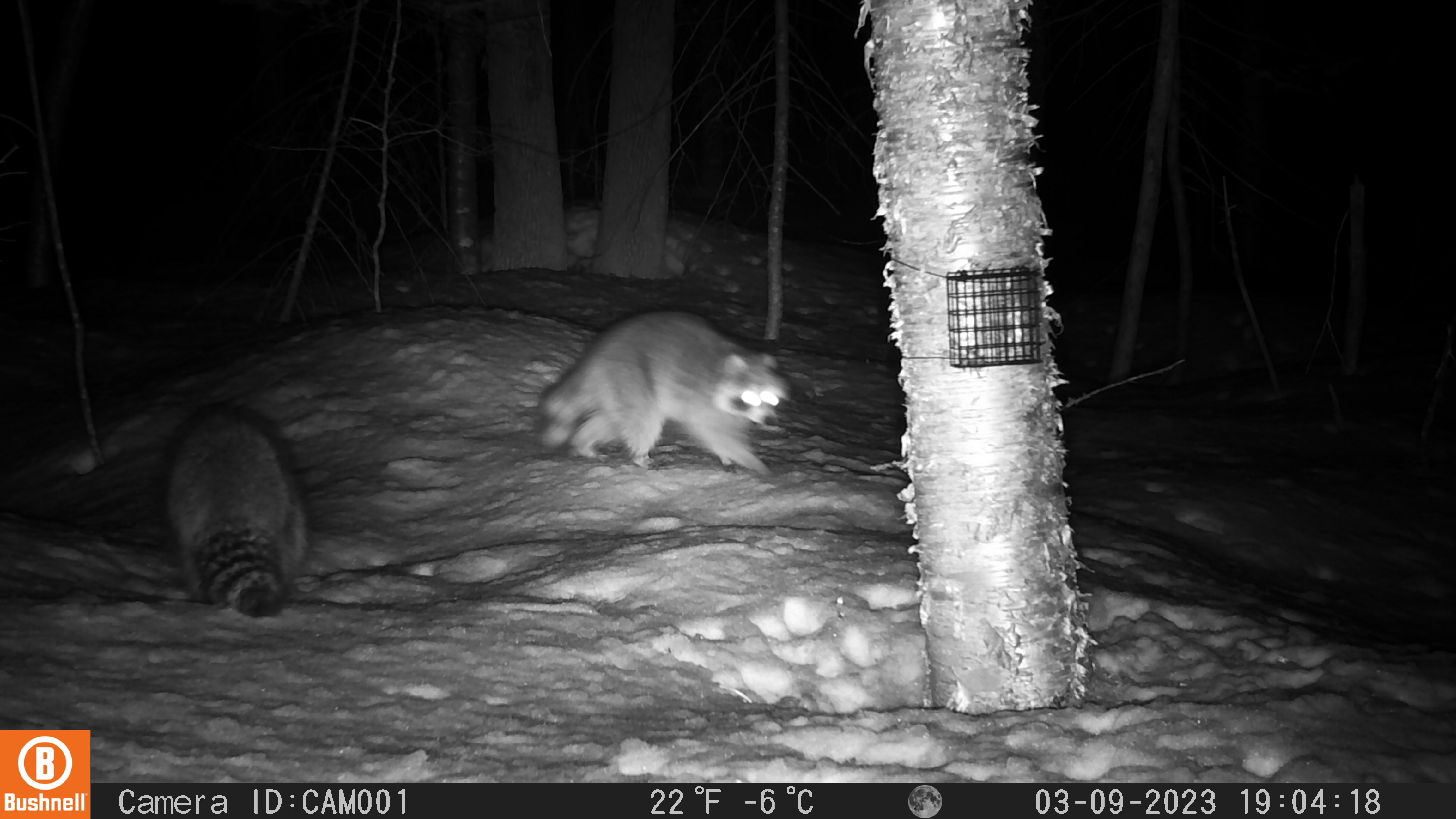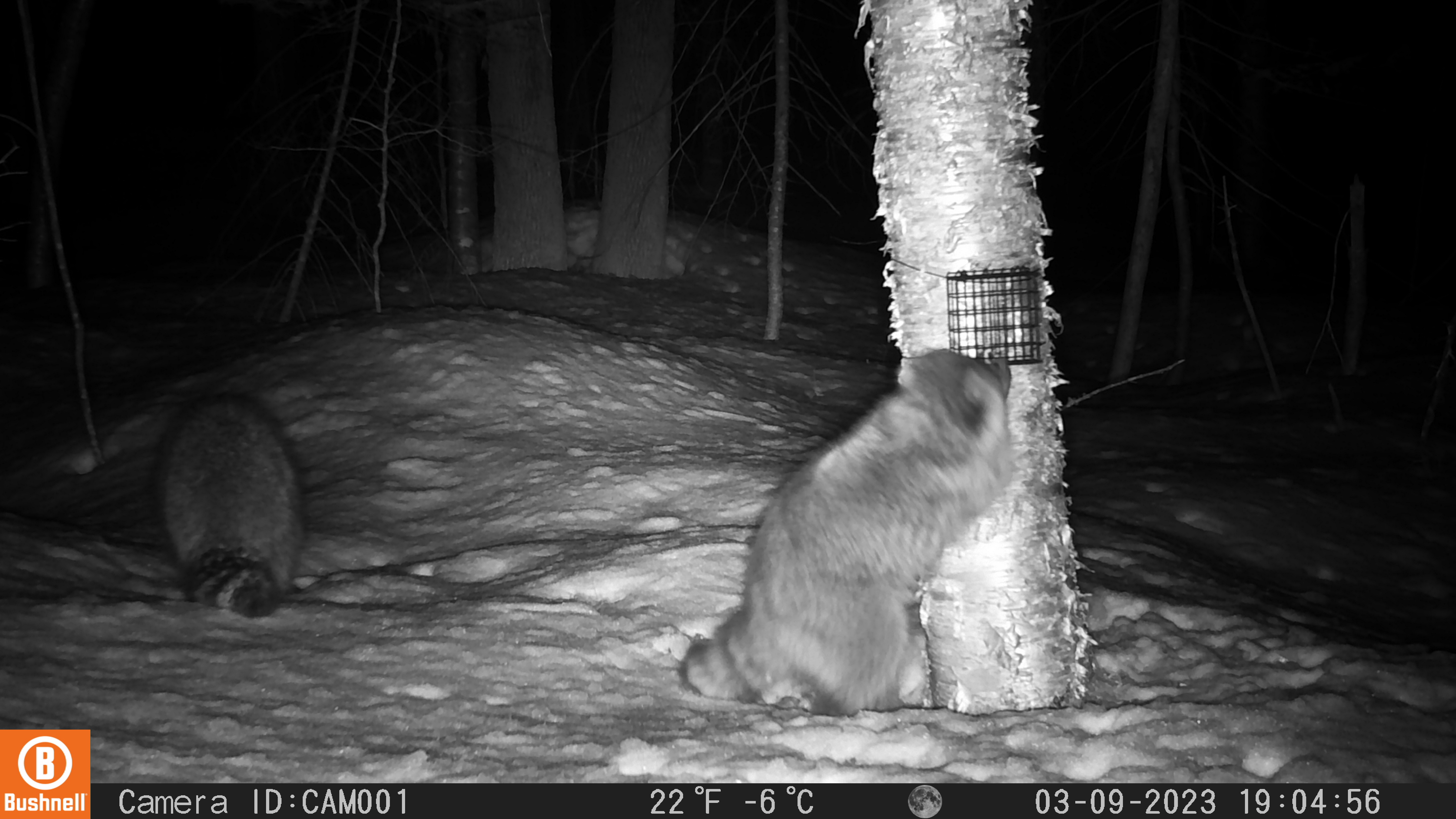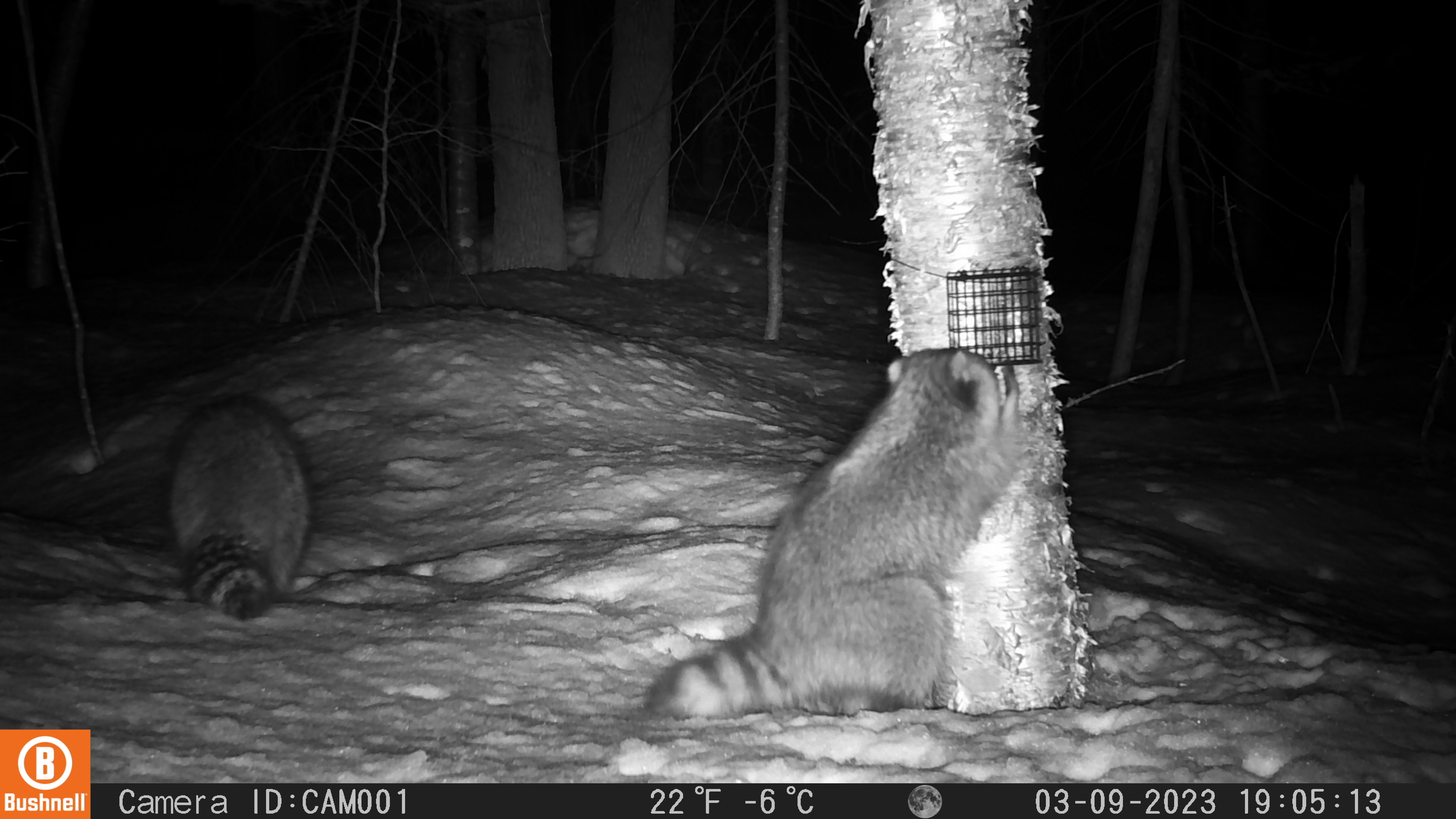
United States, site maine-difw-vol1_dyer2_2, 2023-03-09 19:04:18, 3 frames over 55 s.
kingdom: Animalia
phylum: Chordata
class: Mammalia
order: Carnivora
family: Procyonidae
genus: Procyon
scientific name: Procyon lotor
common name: raccoon